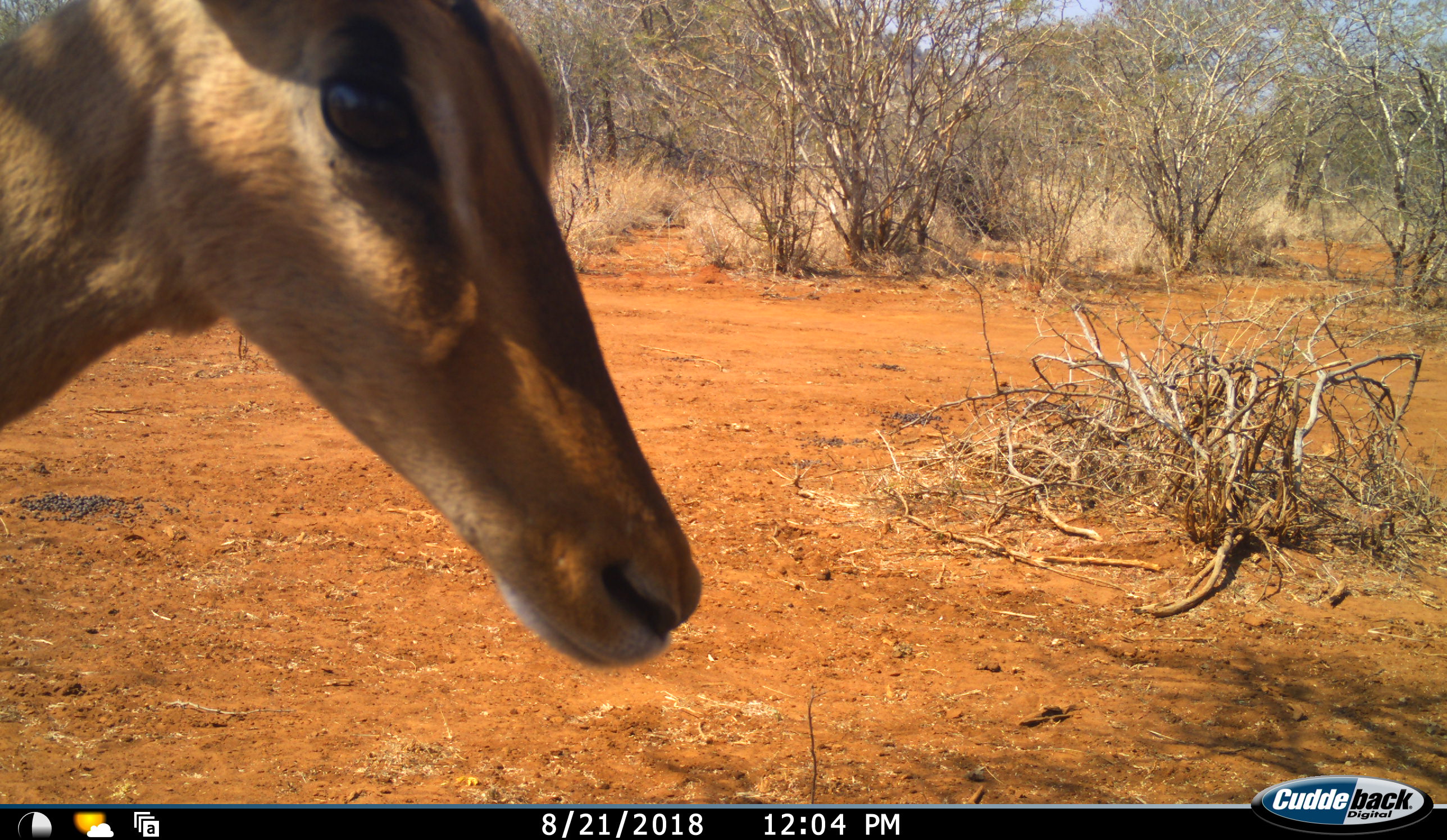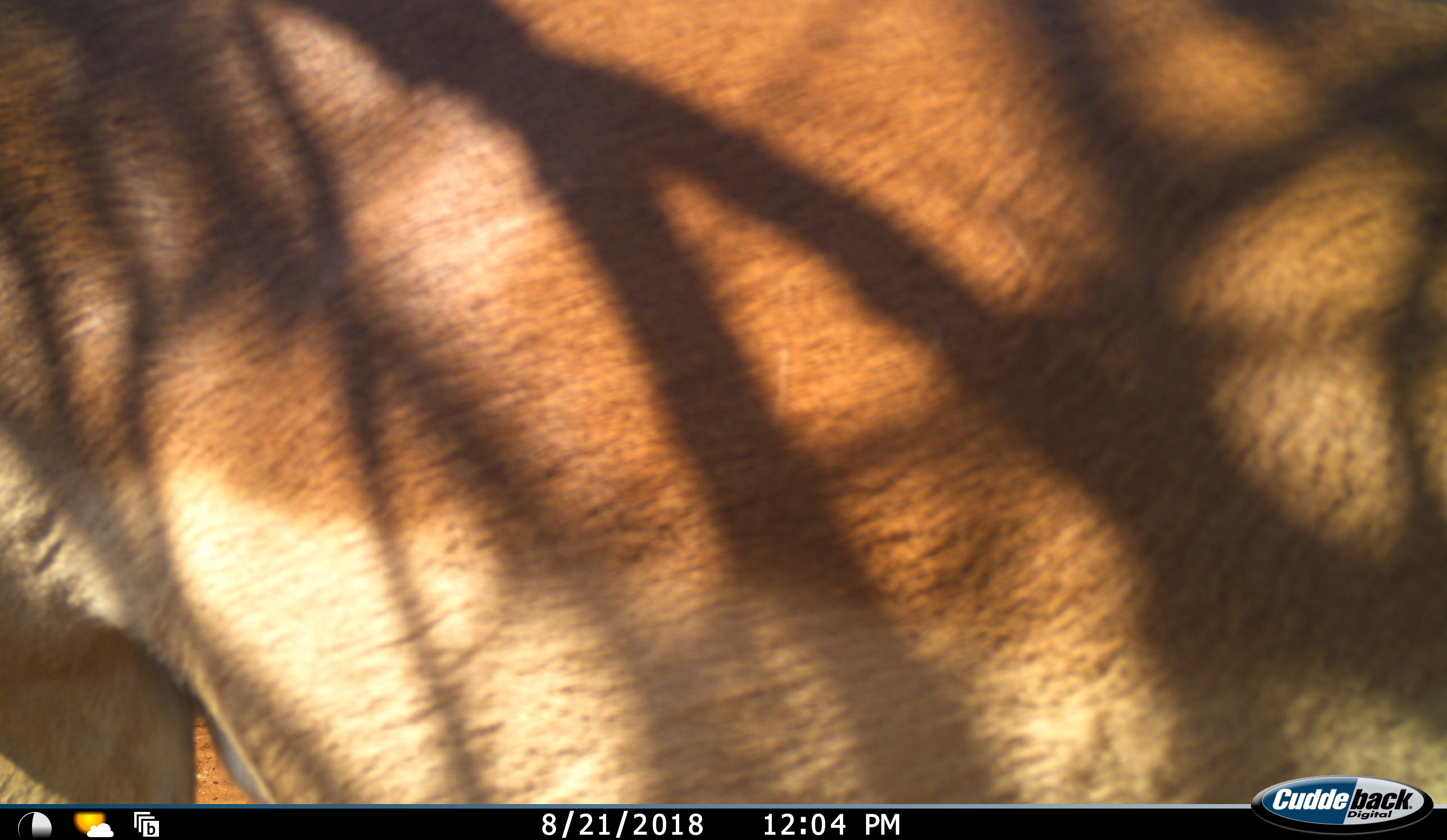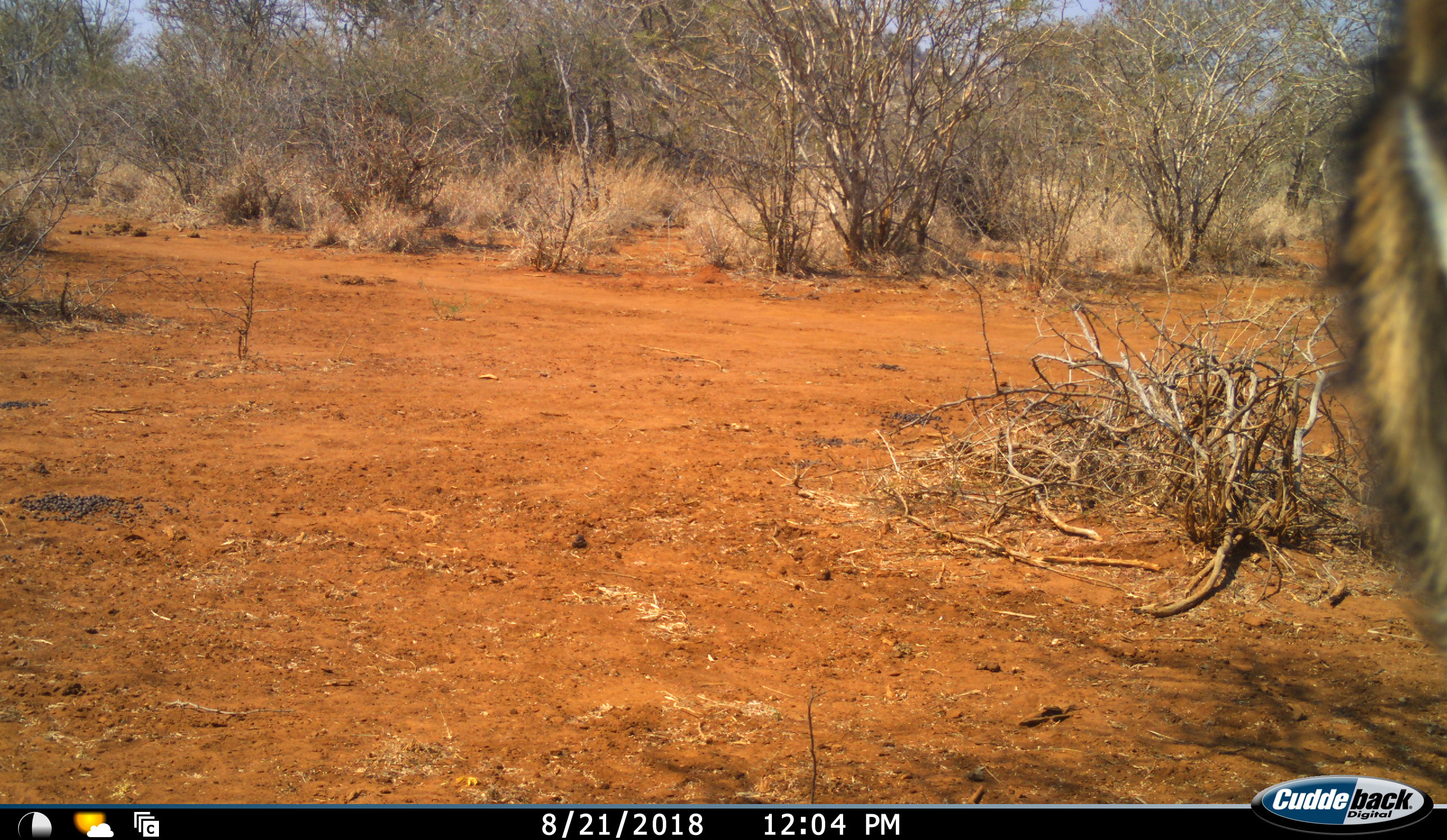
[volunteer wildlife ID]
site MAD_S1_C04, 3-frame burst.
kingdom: Animalia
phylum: Chordata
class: Mammalia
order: Artiodactyla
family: Bovidae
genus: Aepyceros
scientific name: Aepyceros melampus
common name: impala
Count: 1.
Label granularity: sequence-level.